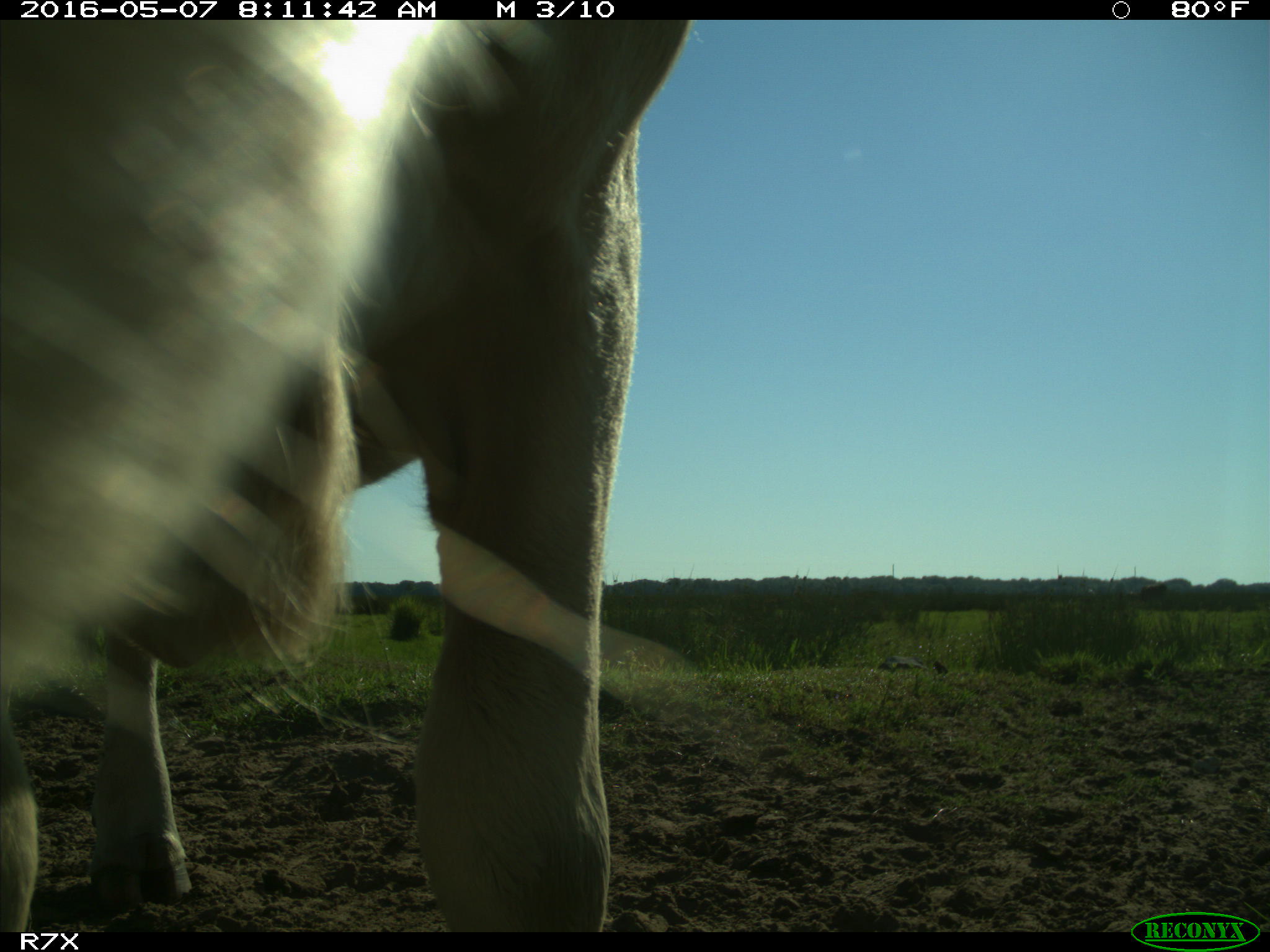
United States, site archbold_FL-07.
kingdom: Animalia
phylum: Chordata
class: Mammalia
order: Artiodactyla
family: Bovidae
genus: Bos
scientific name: Bos taurus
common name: domestic cow